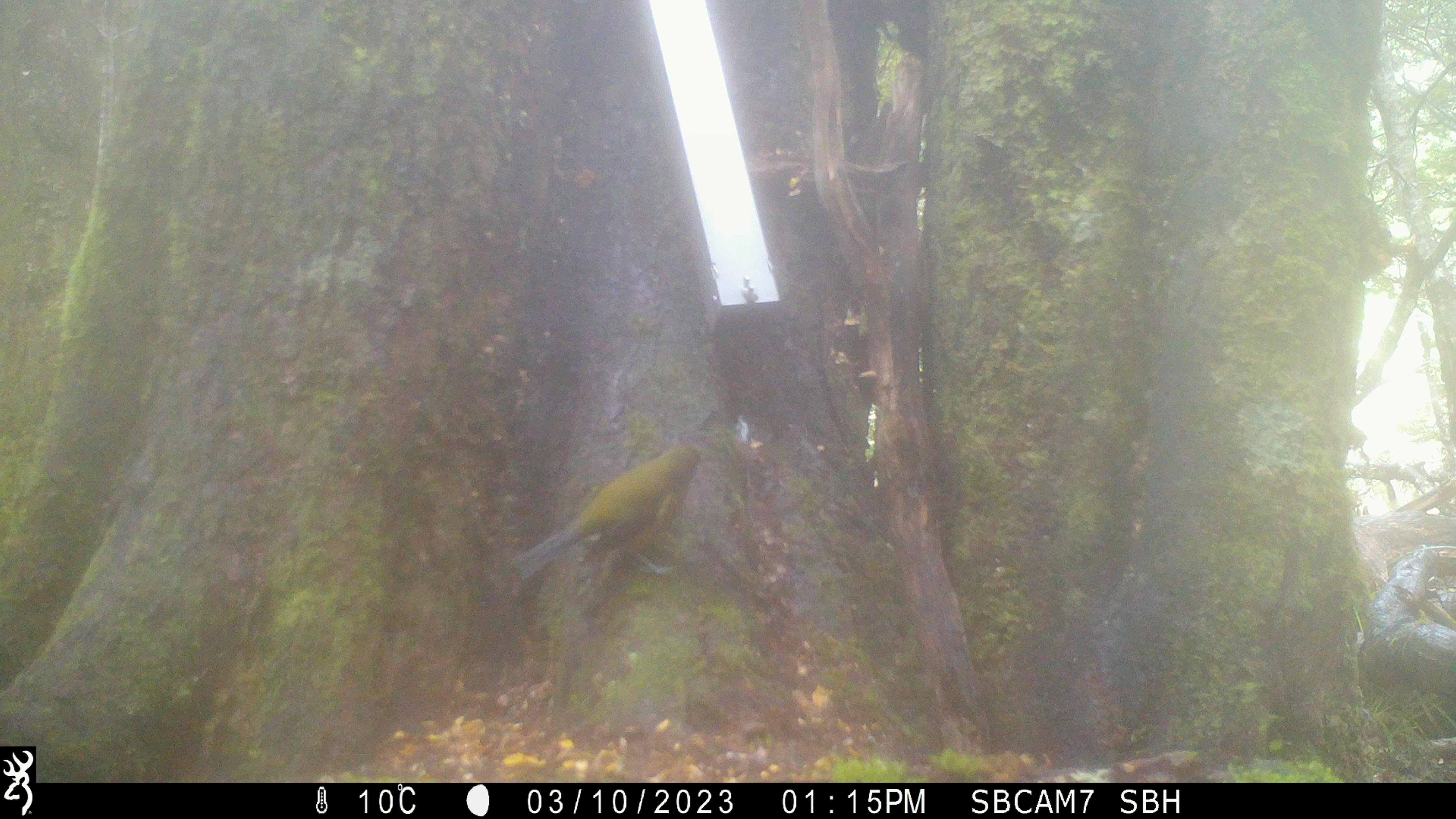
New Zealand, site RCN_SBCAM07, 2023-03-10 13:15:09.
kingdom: Animalia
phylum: Chordata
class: Aves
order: Passeriformes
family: Meliphagidae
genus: Anthornis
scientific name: Anthornis melanura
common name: new zealand bellbird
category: bellbird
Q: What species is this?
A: Bellbird (new zealand bellbird) (Anthornis melanura).